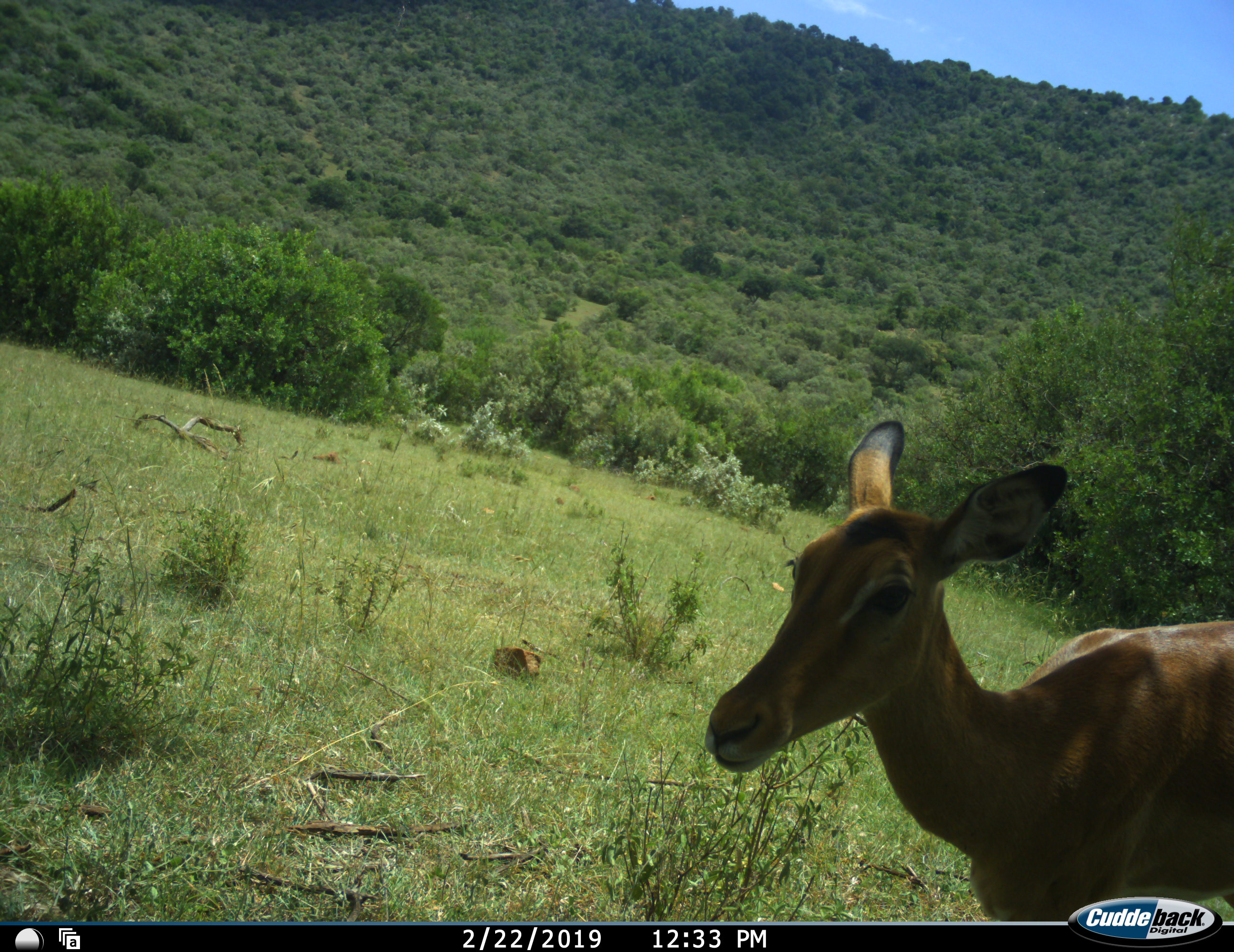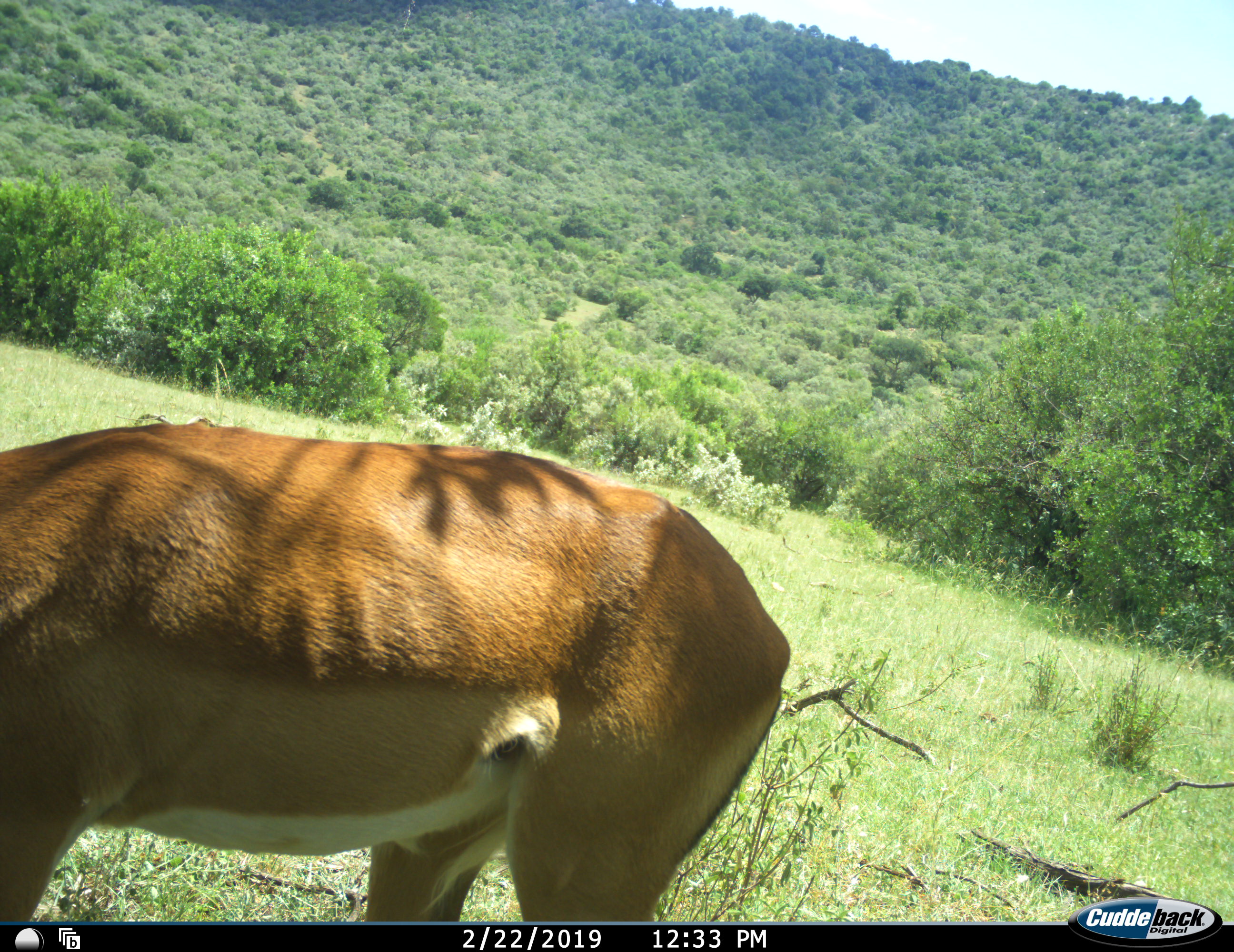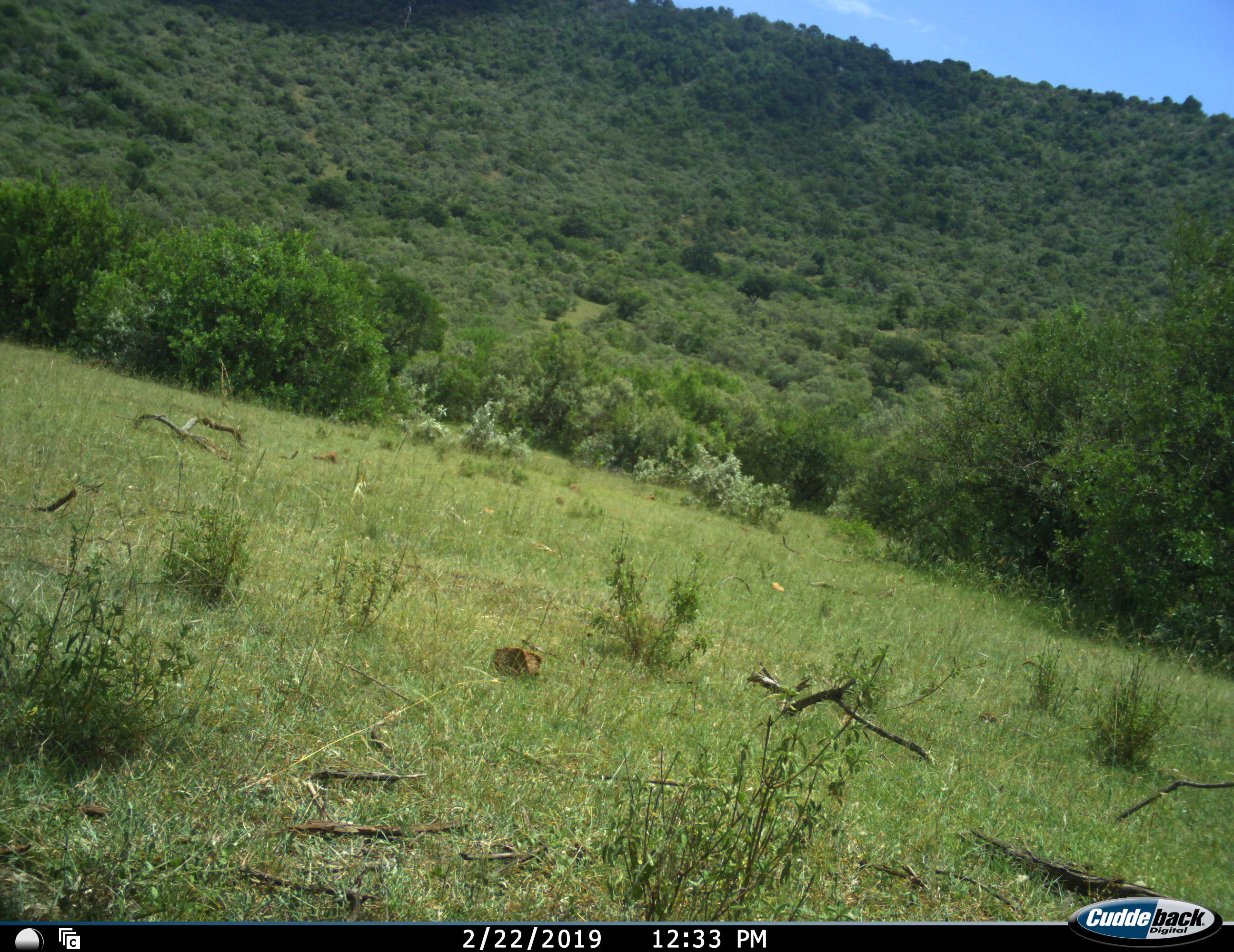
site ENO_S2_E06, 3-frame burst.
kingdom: Animalia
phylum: Chordata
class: Mammalia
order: Artiodactyla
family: Bovidae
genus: Aepyceros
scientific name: Aepyceros melampus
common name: impala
Impala (Aepyceros melampus), count 1. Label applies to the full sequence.